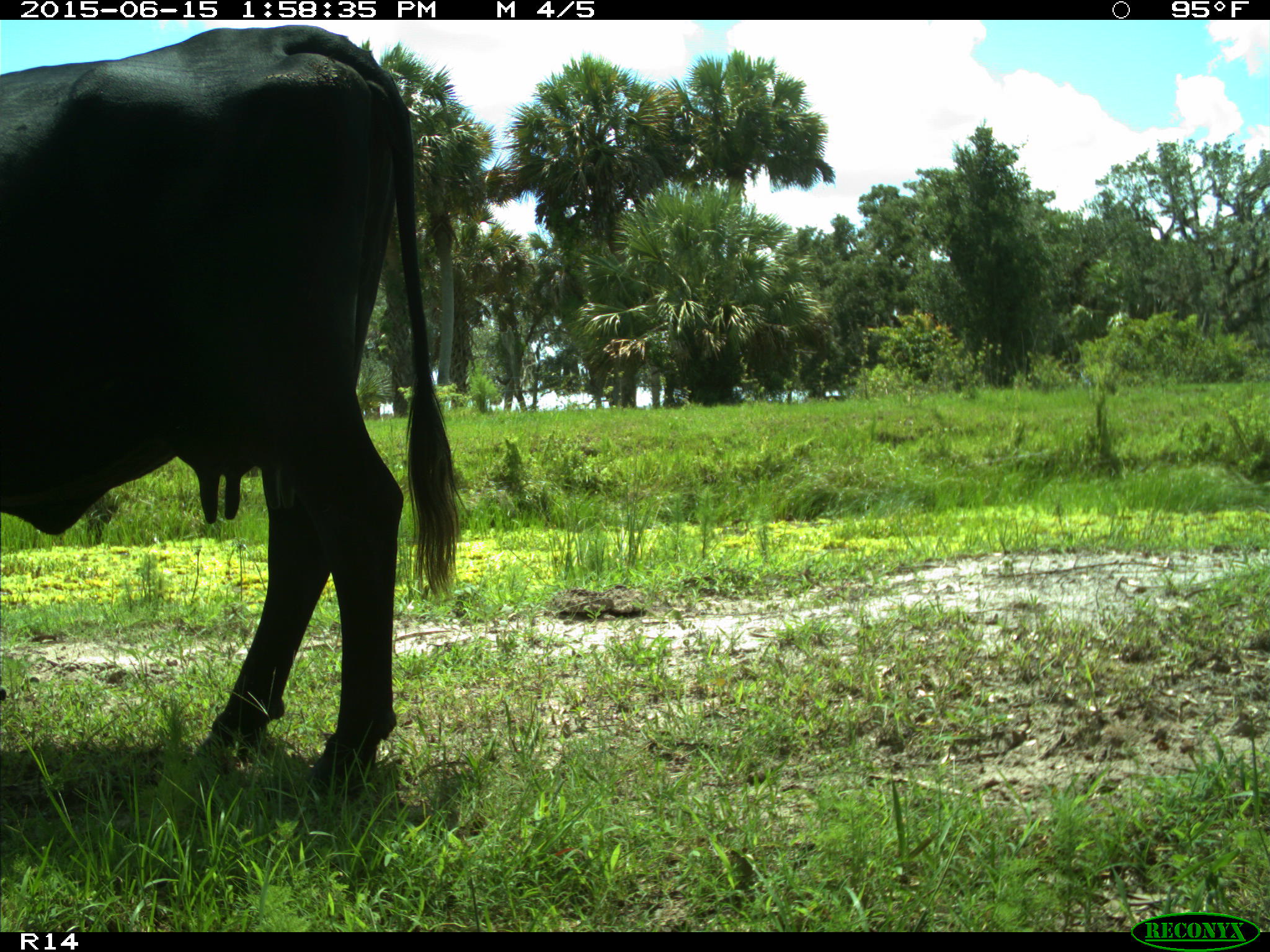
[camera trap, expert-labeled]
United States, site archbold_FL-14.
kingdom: Animalia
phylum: Chordata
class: Mammalia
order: Artiodactyla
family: Bovidae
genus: Bos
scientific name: Bos taurus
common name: domestic cow